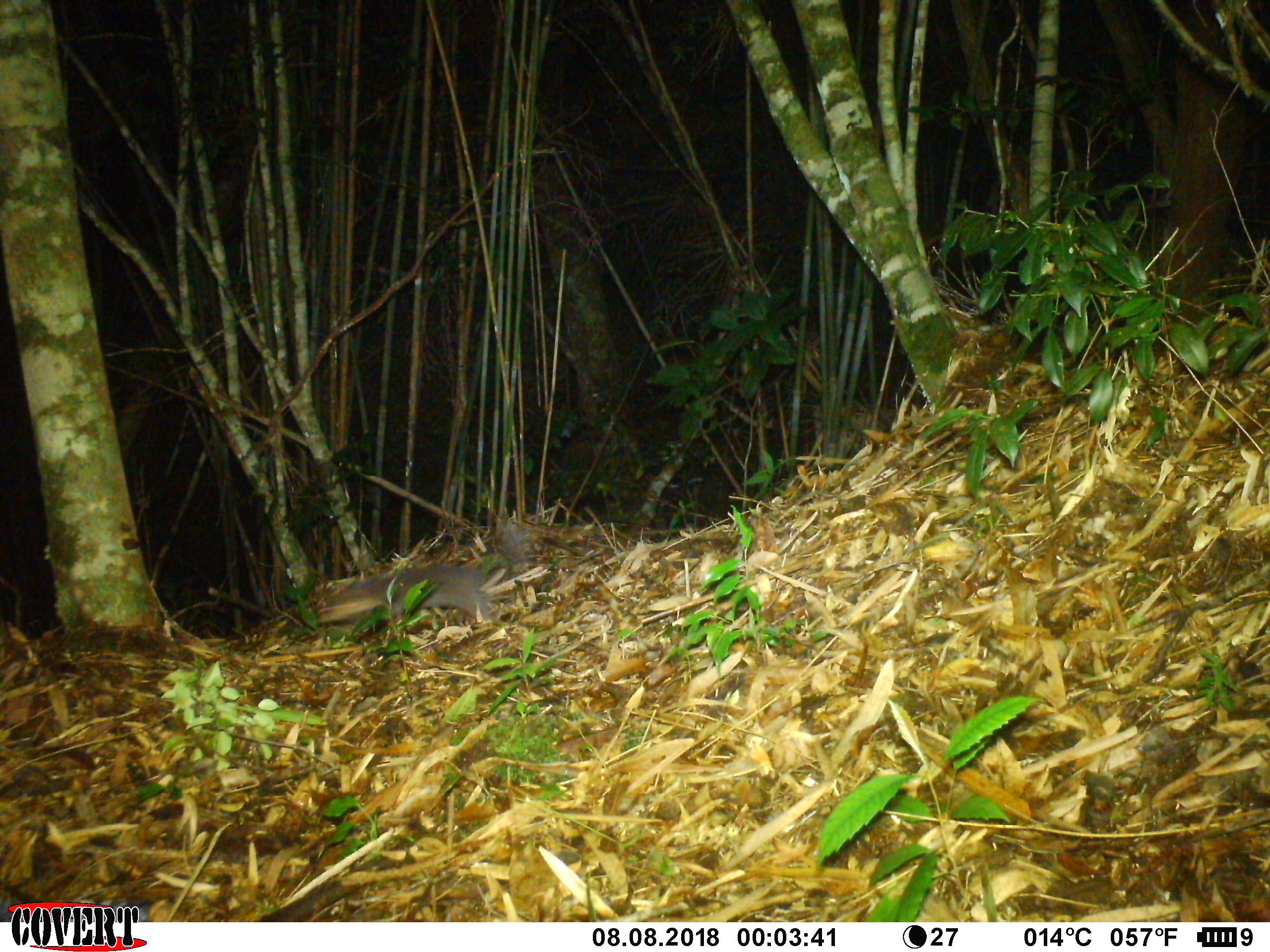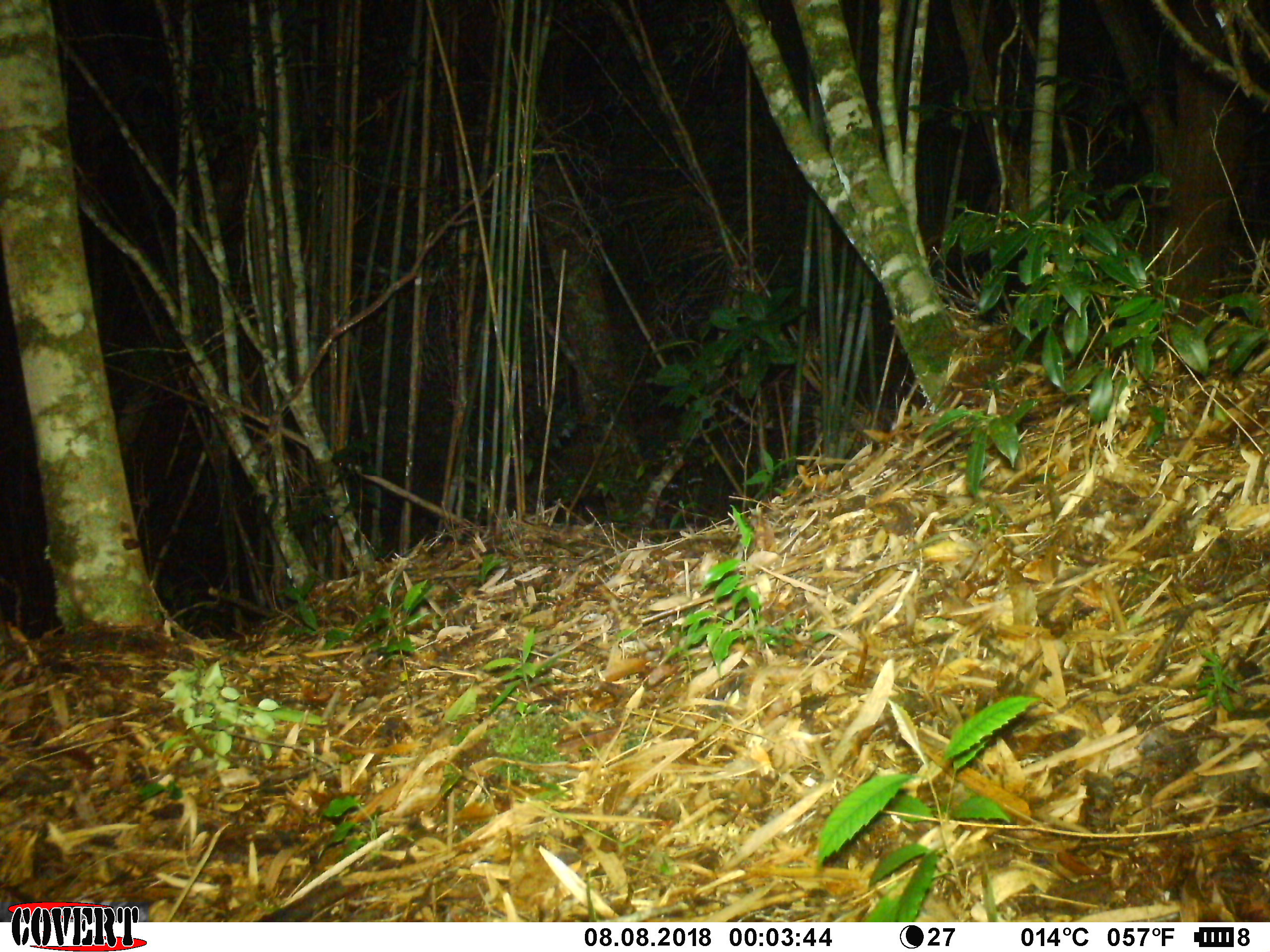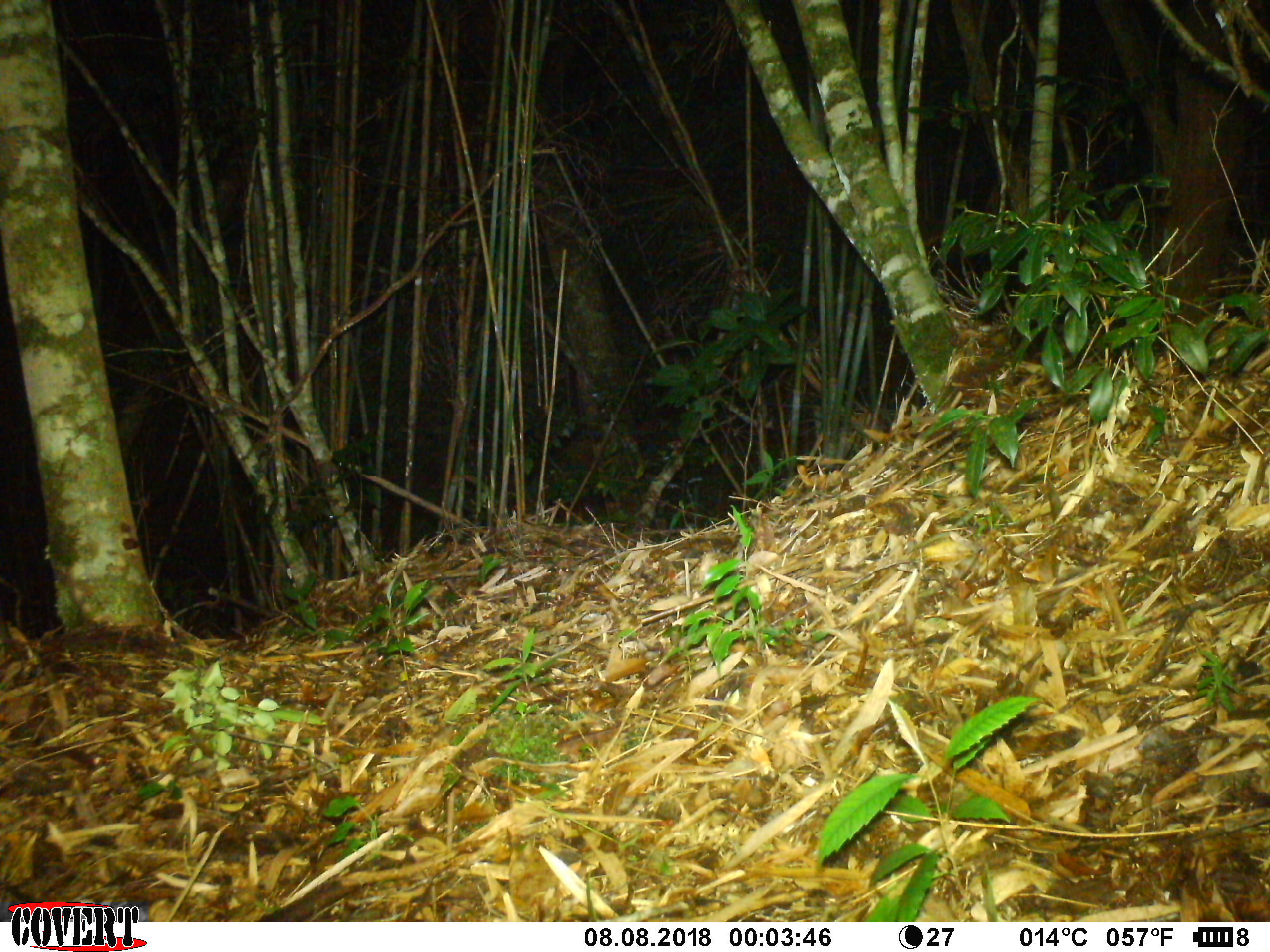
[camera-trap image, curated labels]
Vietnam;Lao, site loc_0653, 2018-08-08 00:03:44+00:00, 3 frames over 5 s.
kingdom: Animalia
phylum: Chordata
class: Mammalia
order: Carnivora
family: Mustelidae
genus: Melogale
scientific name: Melogale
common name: ferret badger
Ferret badger (Melogale). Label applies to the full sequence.